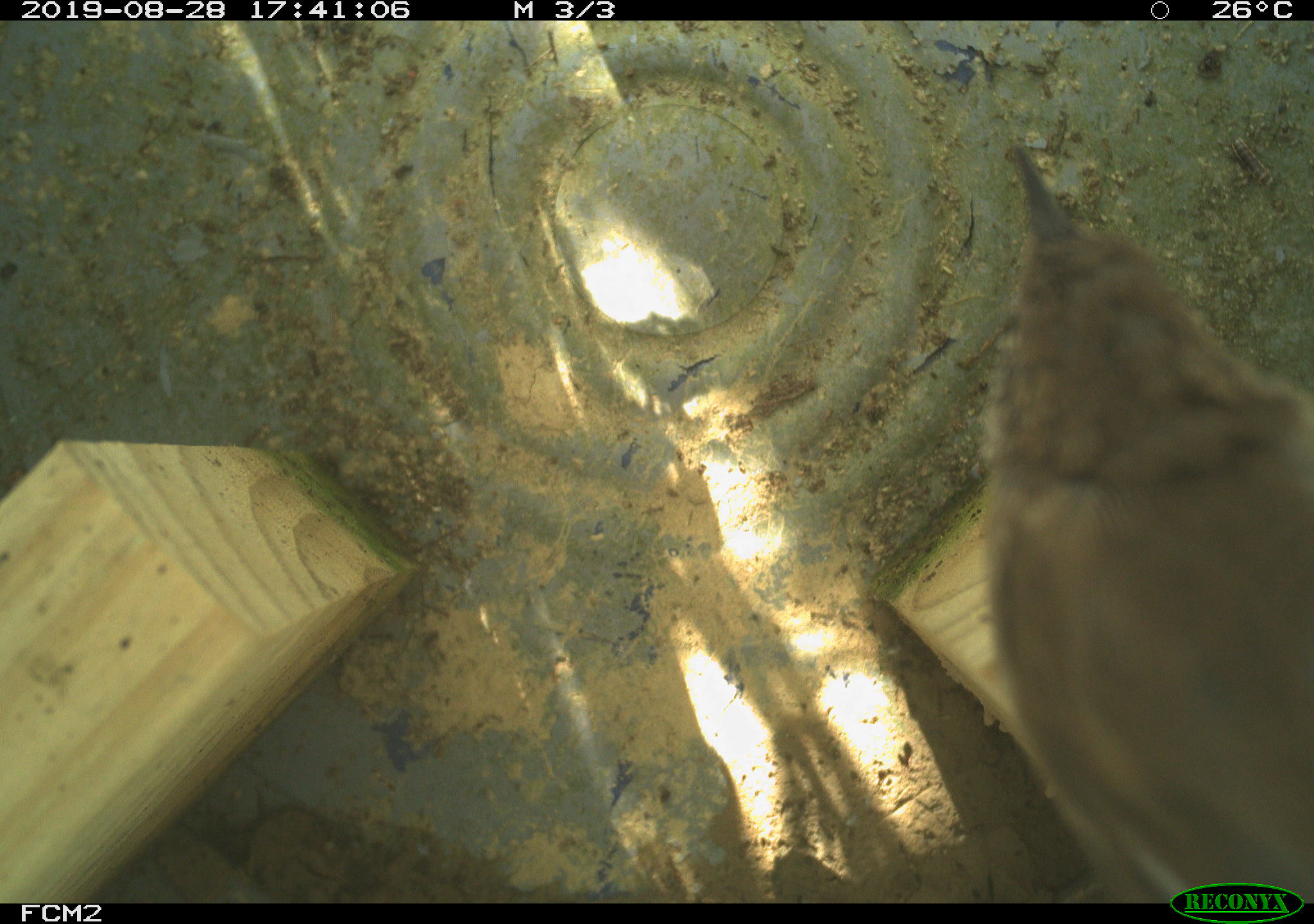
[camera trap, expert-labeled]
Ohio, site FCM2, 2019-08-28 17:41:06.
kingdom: Animalia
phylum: Chordata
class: Aves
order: Passeriformes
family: Troglodytidae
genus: Troglodytes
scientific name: Troglodytes aedon aedon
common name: northern house wren